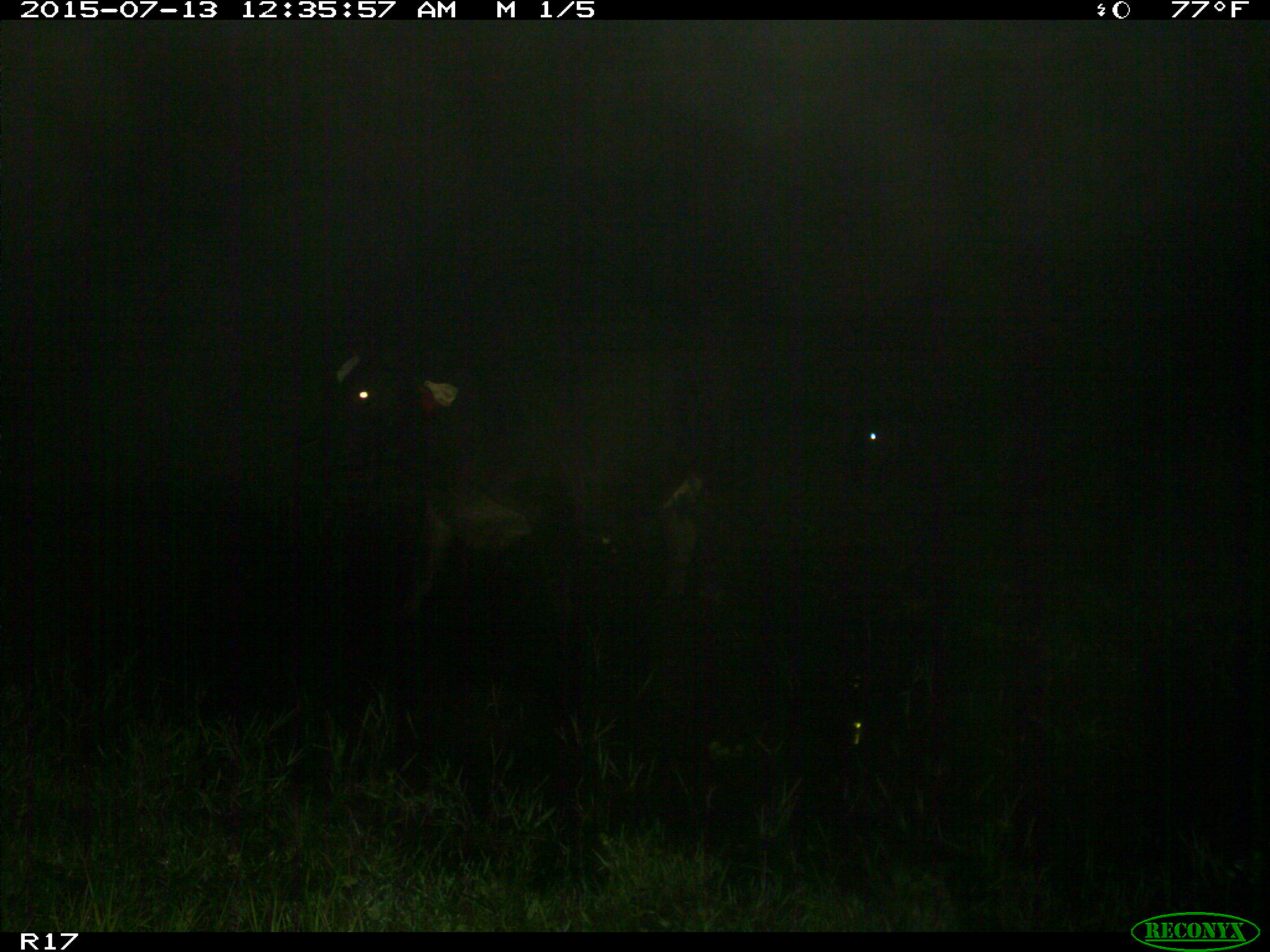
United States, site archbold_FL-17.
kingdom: Animalia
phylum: Chordata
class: Mammalia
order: Artiodactyla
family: Bovidae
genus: Bos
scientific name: Bos taurus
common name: domestic cow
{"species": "Bos taurus (domestic cow)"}